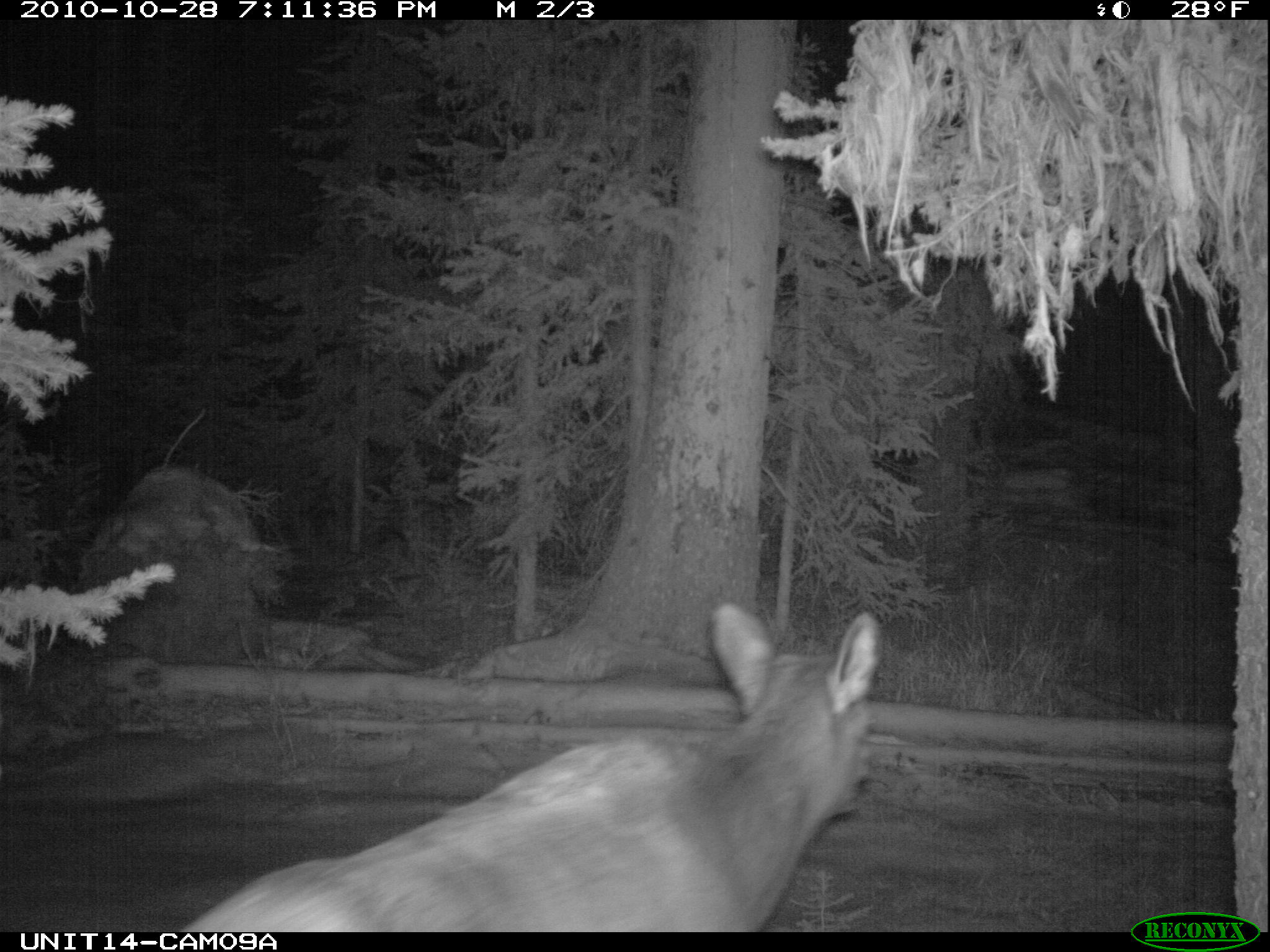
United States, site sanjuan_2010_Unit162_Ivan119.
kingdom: Animalia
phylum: Chordata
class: Mammalia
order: Artiodactyla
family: Cervidae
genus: Cervus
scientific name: Cervus elaphus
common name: red deer